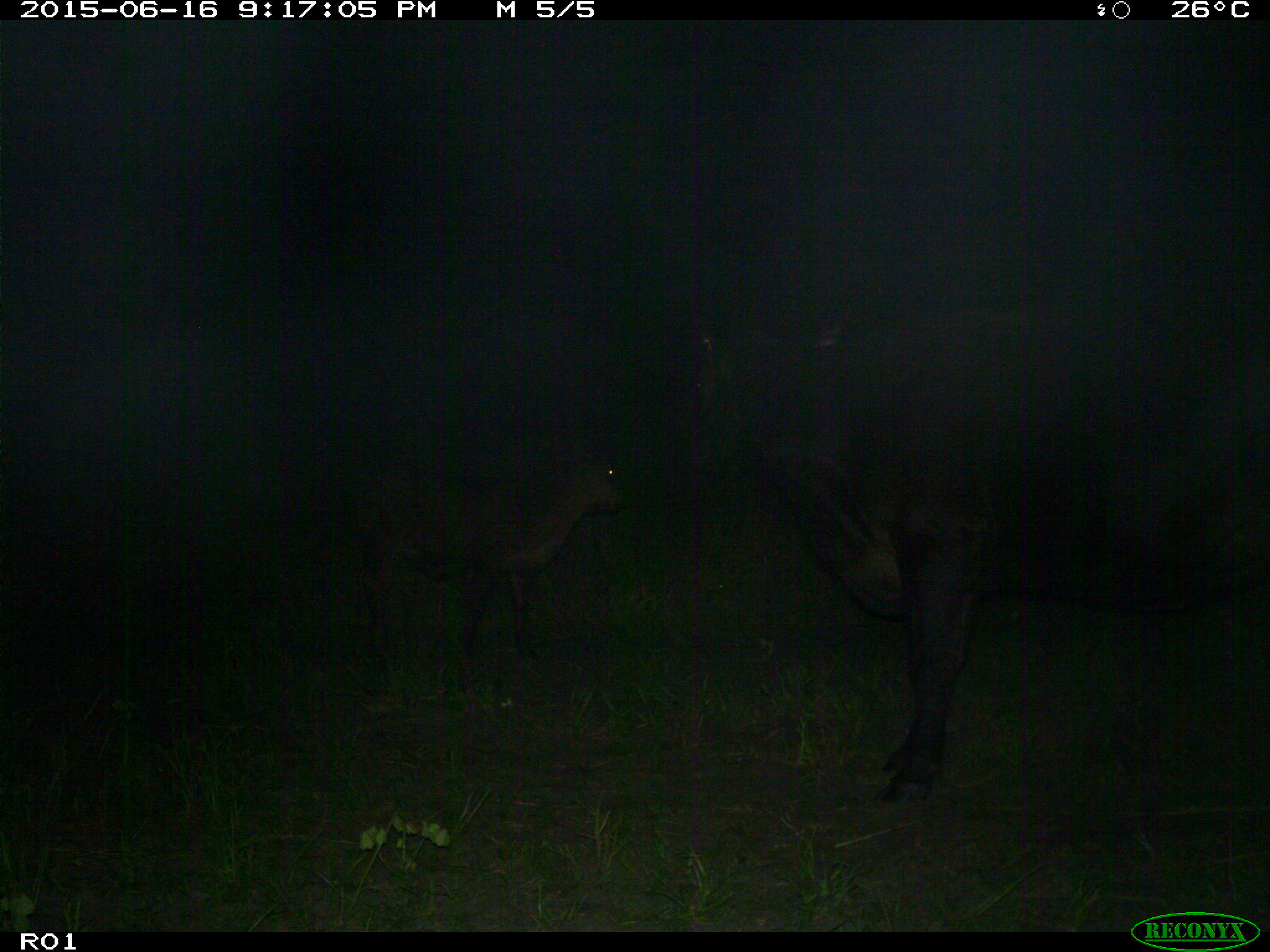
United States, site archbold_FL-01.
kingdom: Animalia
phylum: Chordata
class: Mammalia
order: Artiodactyla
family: Bovidae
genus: Bos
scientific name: Bos taurus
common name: domestic cow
Bos taurus (domestic cow).